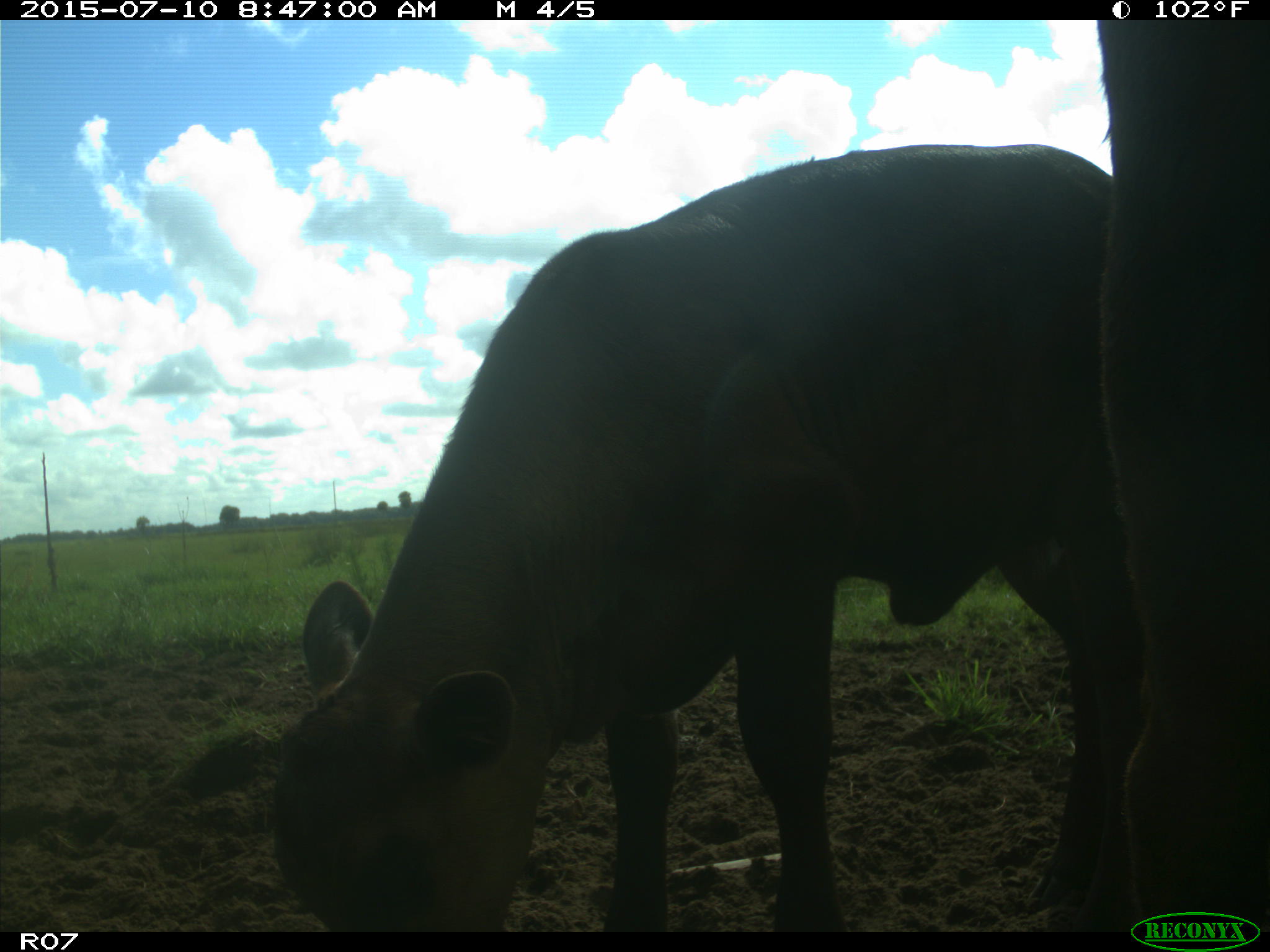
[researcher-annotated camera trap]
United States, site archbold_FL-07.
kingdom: Animalia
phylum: Chordata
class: Mammalia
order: Artiodactyla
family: Bovidae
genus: Bos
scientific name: Bos taurus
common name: domestic cow